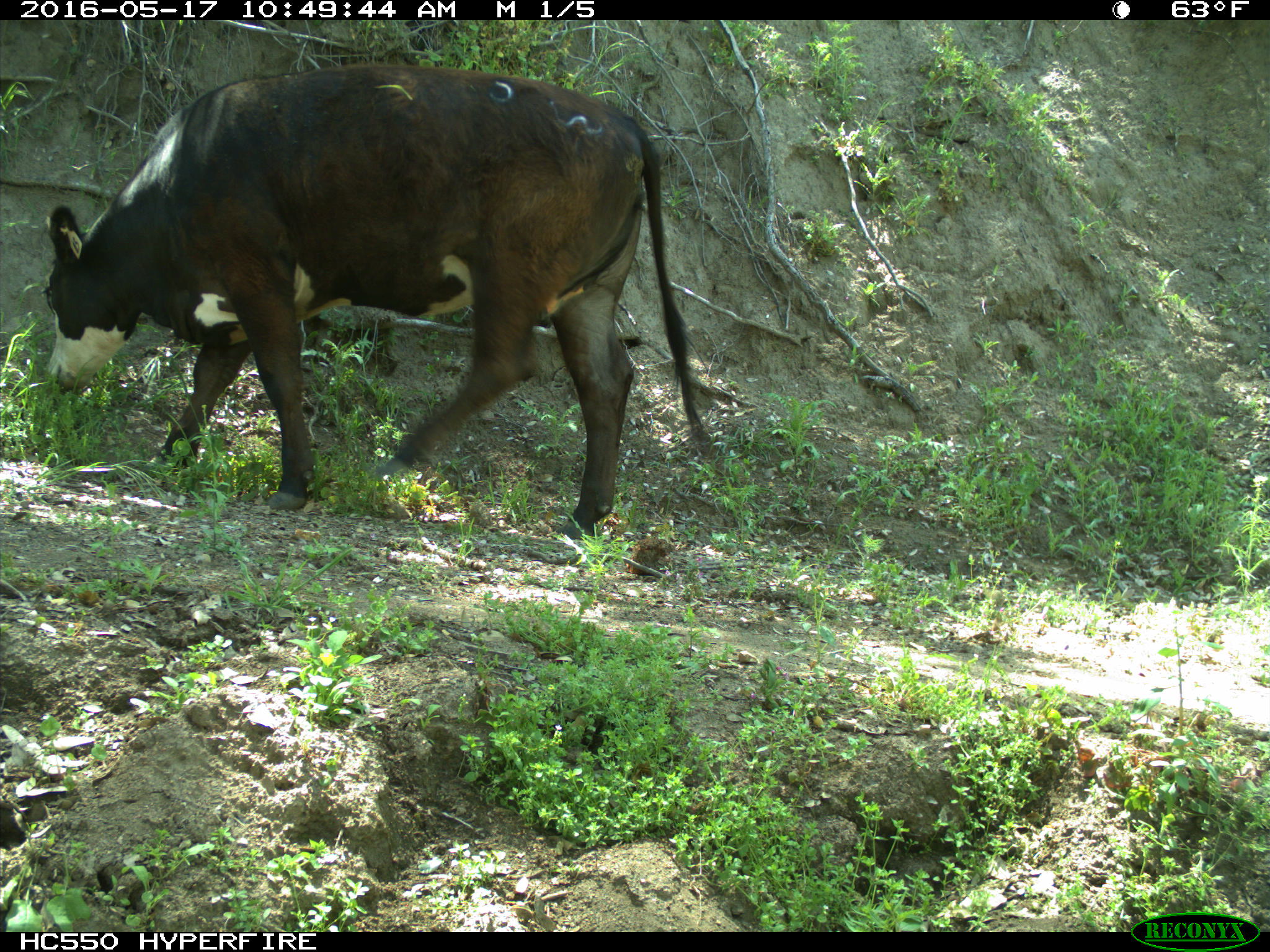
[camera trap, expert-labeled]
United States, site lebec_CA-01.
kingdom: Animalia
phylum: Chordata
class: Mammalia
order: Artiodactyla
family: Bovidae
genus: Bos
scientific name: Bos taurus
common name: domestic cow